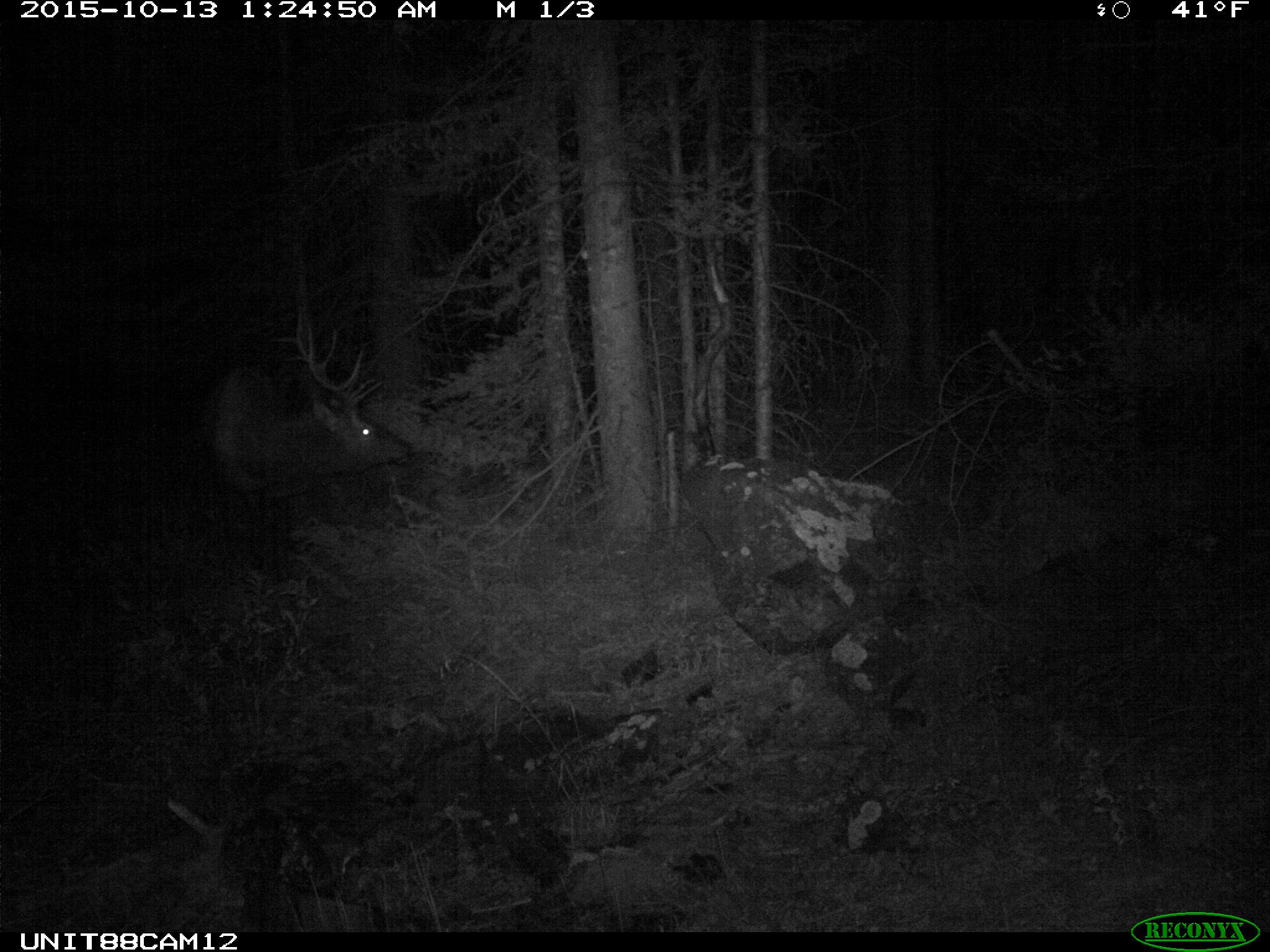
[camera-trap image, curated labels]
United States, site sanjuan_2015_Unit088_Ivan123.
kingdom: Animalia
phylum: Chordata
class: Mammalia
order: Artiodactyla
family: Cervidae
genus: Cervus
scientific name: Cervus elaphus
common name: red deer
Cervus elaphus (red deer).